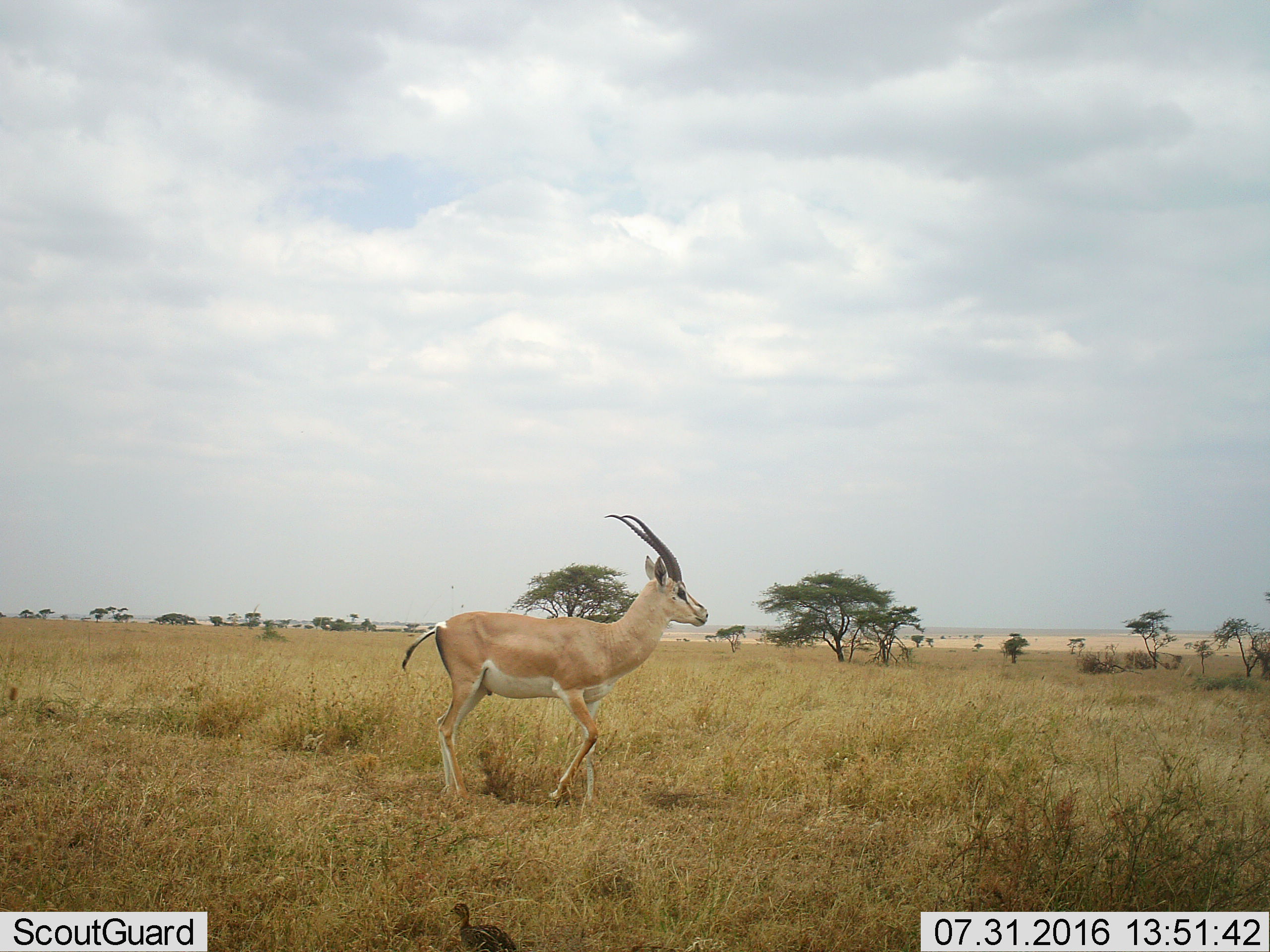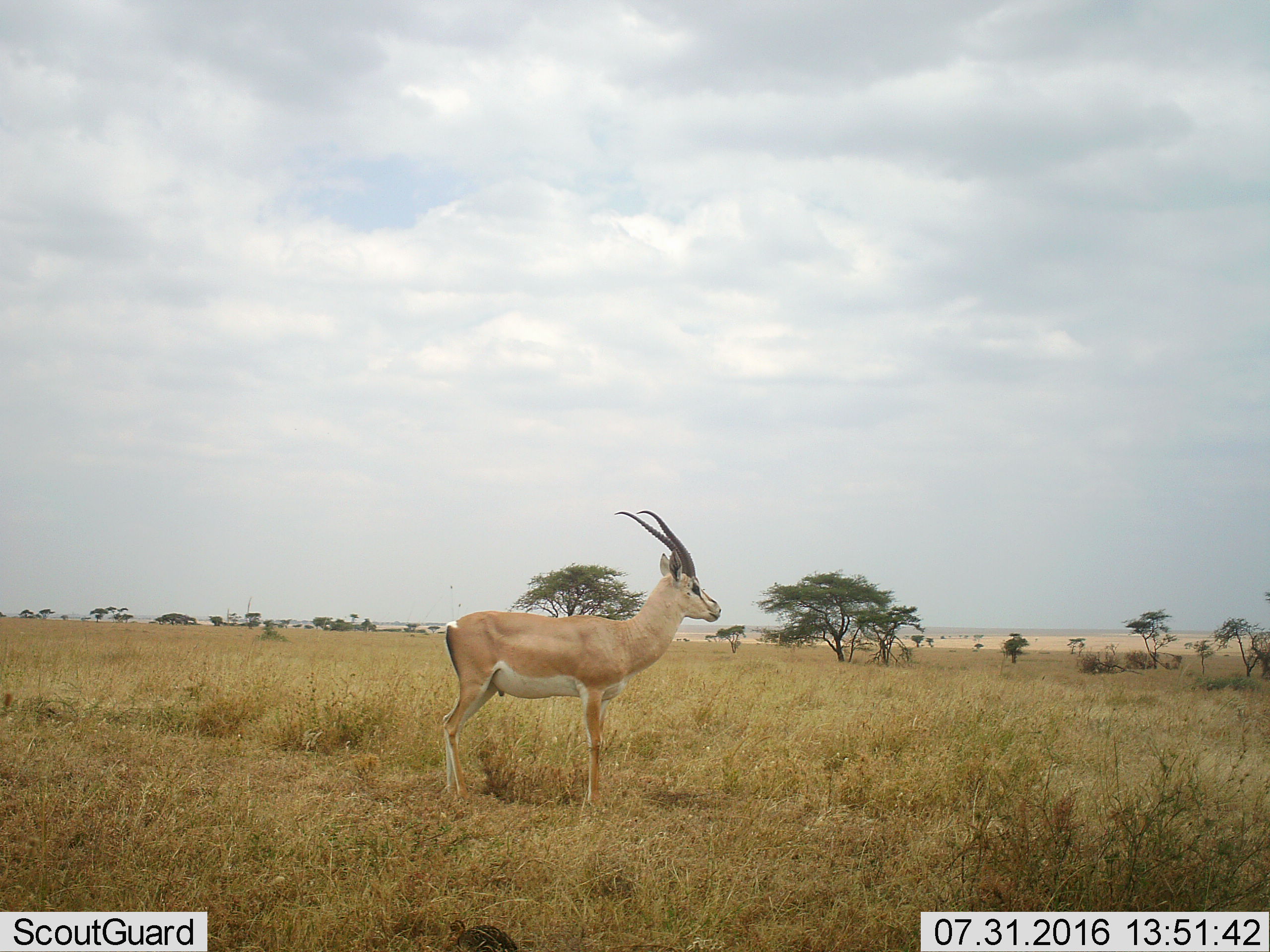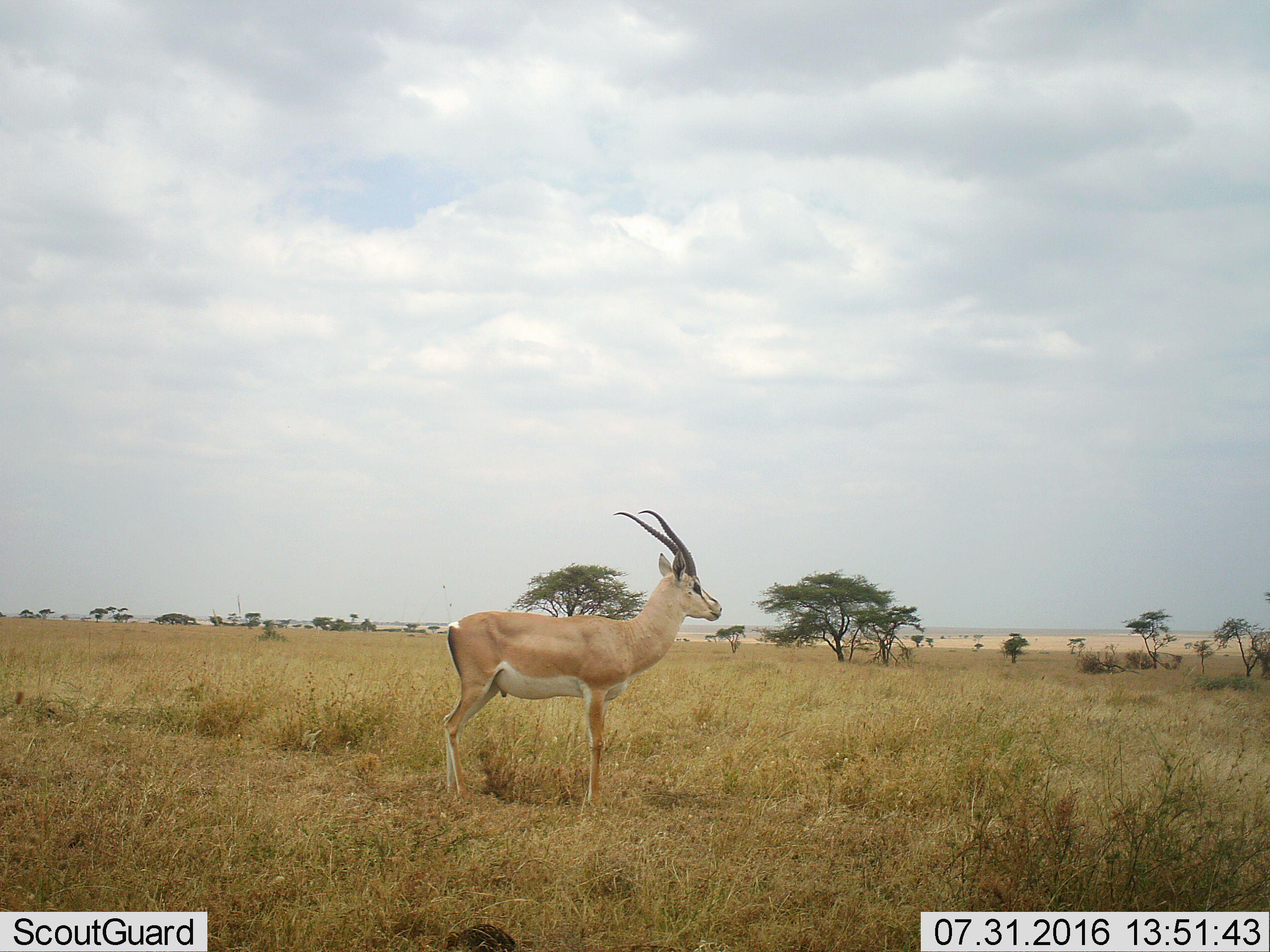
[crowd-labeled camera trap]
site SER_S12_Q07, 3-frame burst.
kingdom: Animalia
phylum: Chordata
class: Mammalia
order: Artiodactyla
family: Bovidae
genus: Nanger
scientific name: Nanger granti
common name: grant's gazelle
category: gazellegrants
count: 1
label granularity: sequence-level